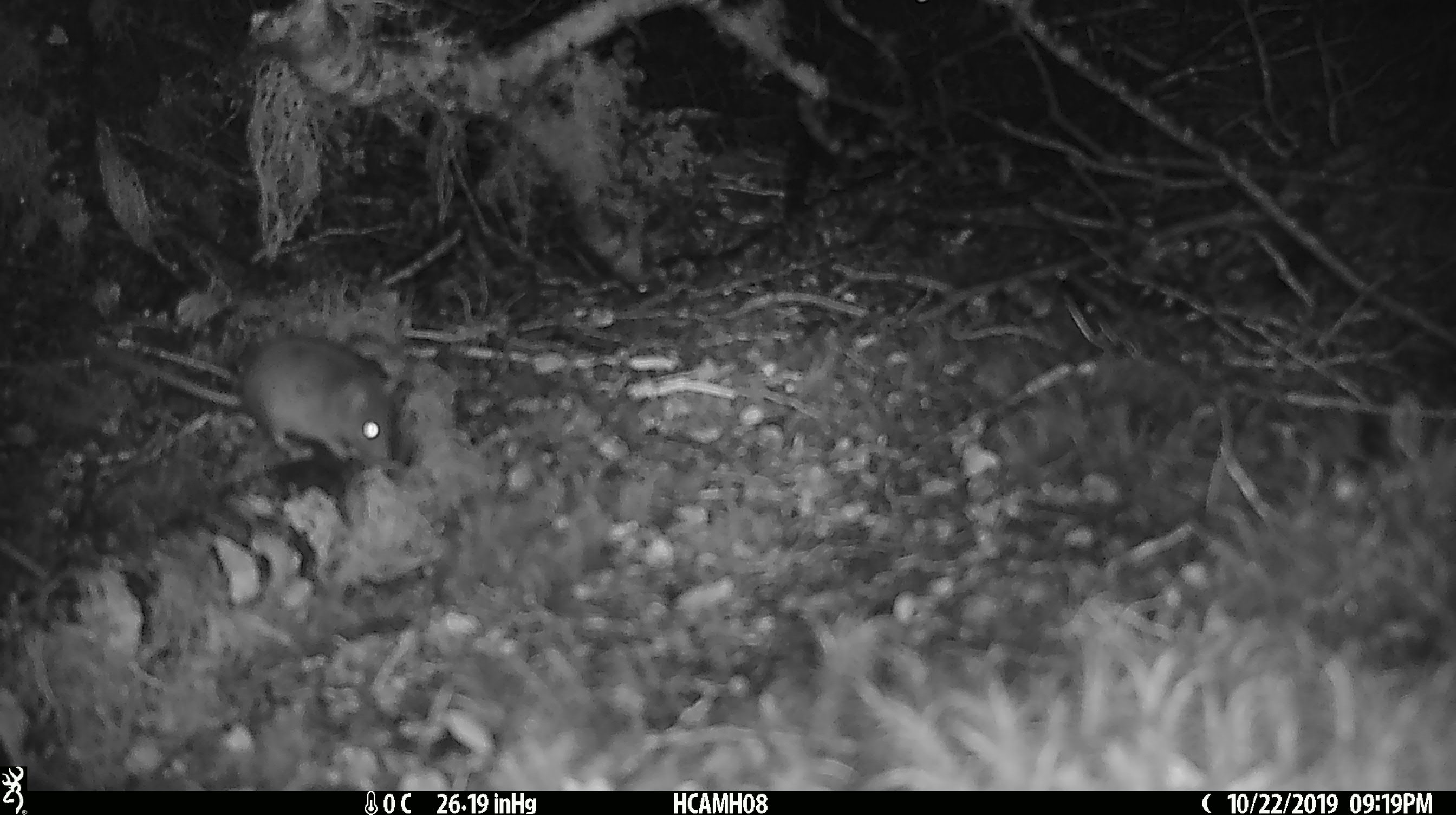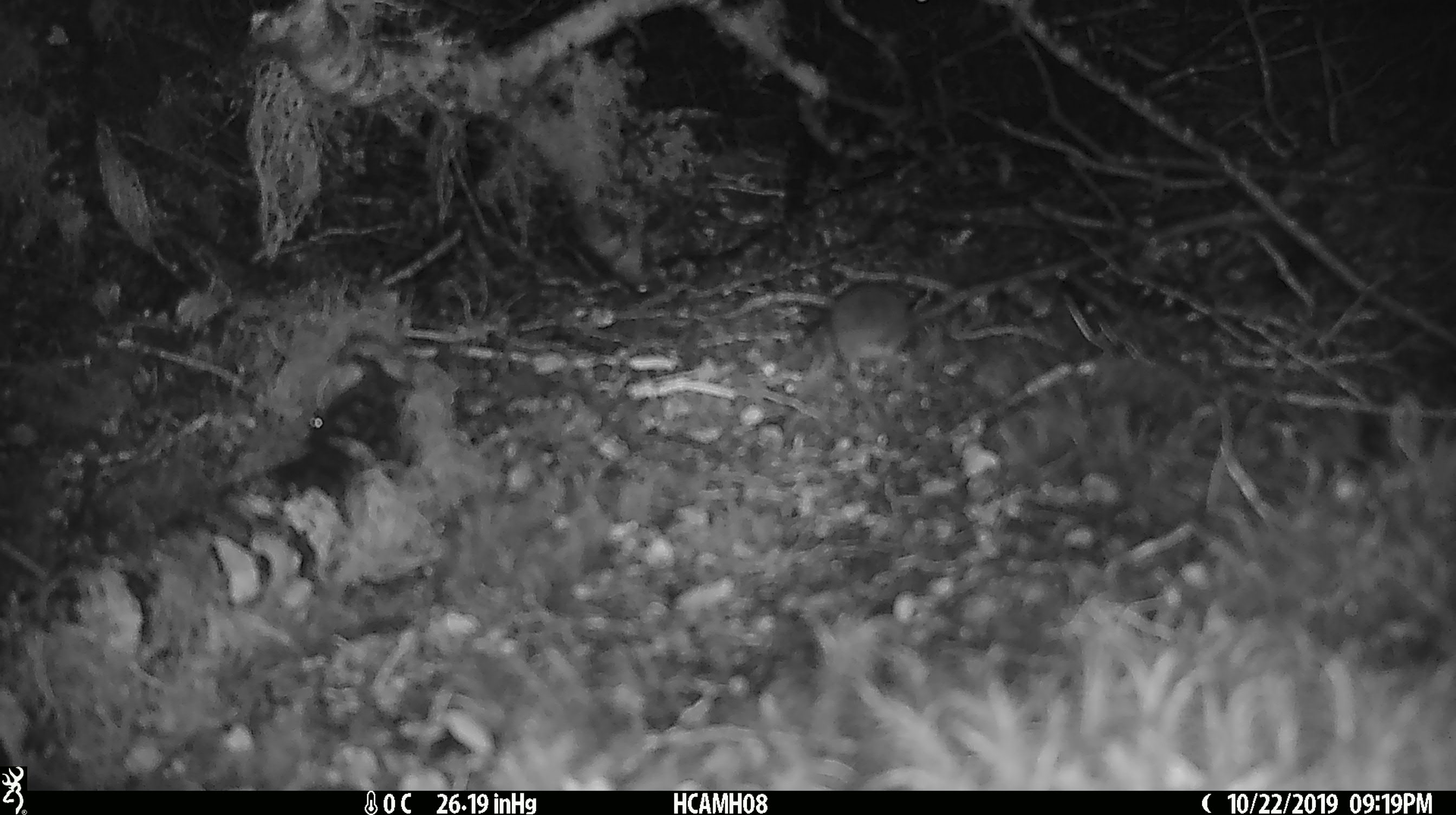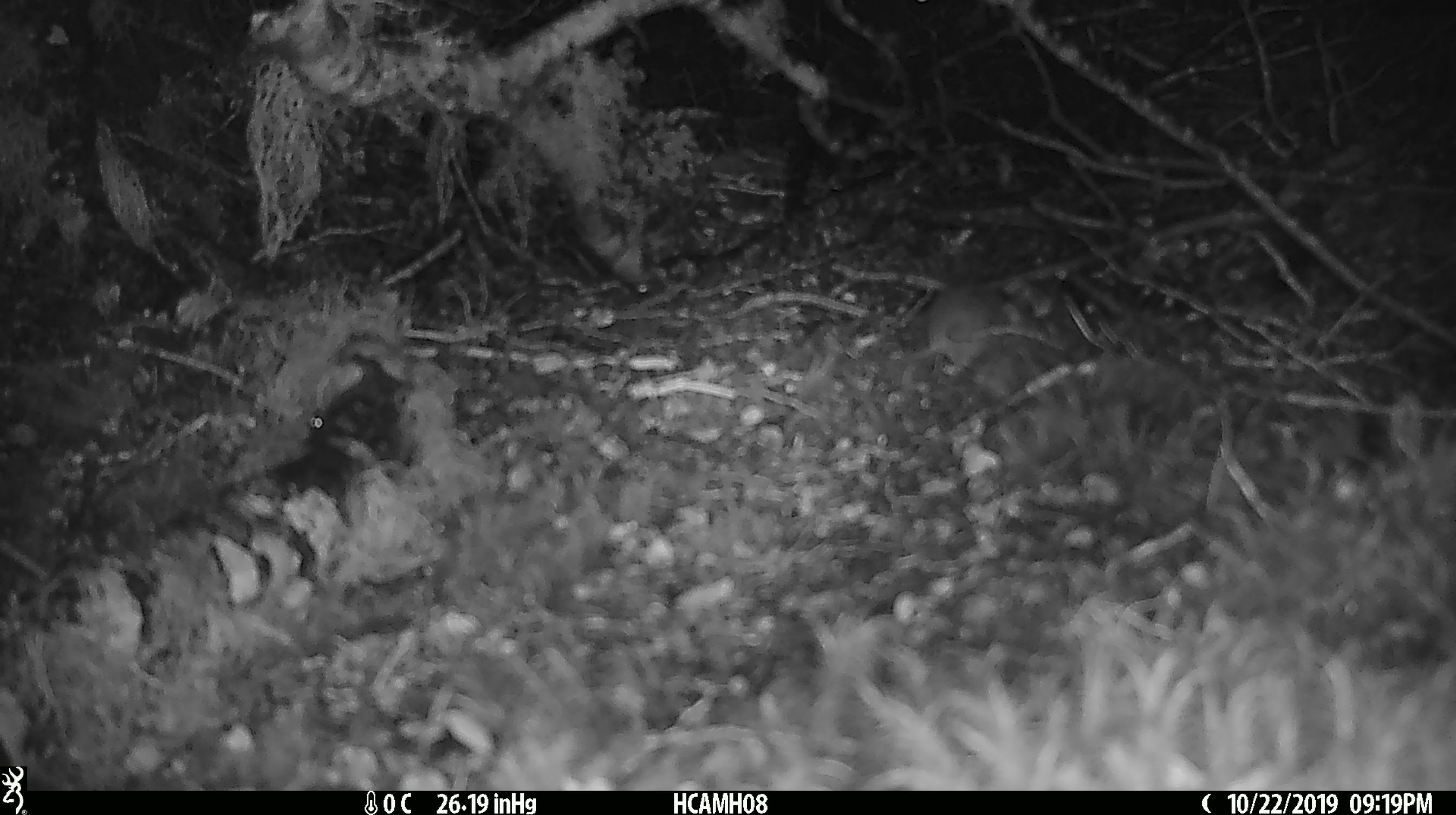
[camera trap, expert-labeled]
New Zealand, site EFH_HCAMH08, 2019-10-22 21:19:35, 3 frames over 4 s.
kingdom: Animalia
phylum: Chordata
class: Mammalia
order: Rodentia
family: Muridae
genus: Mus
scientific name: Mus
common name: mouse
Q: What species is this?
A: Mouse (Mus).